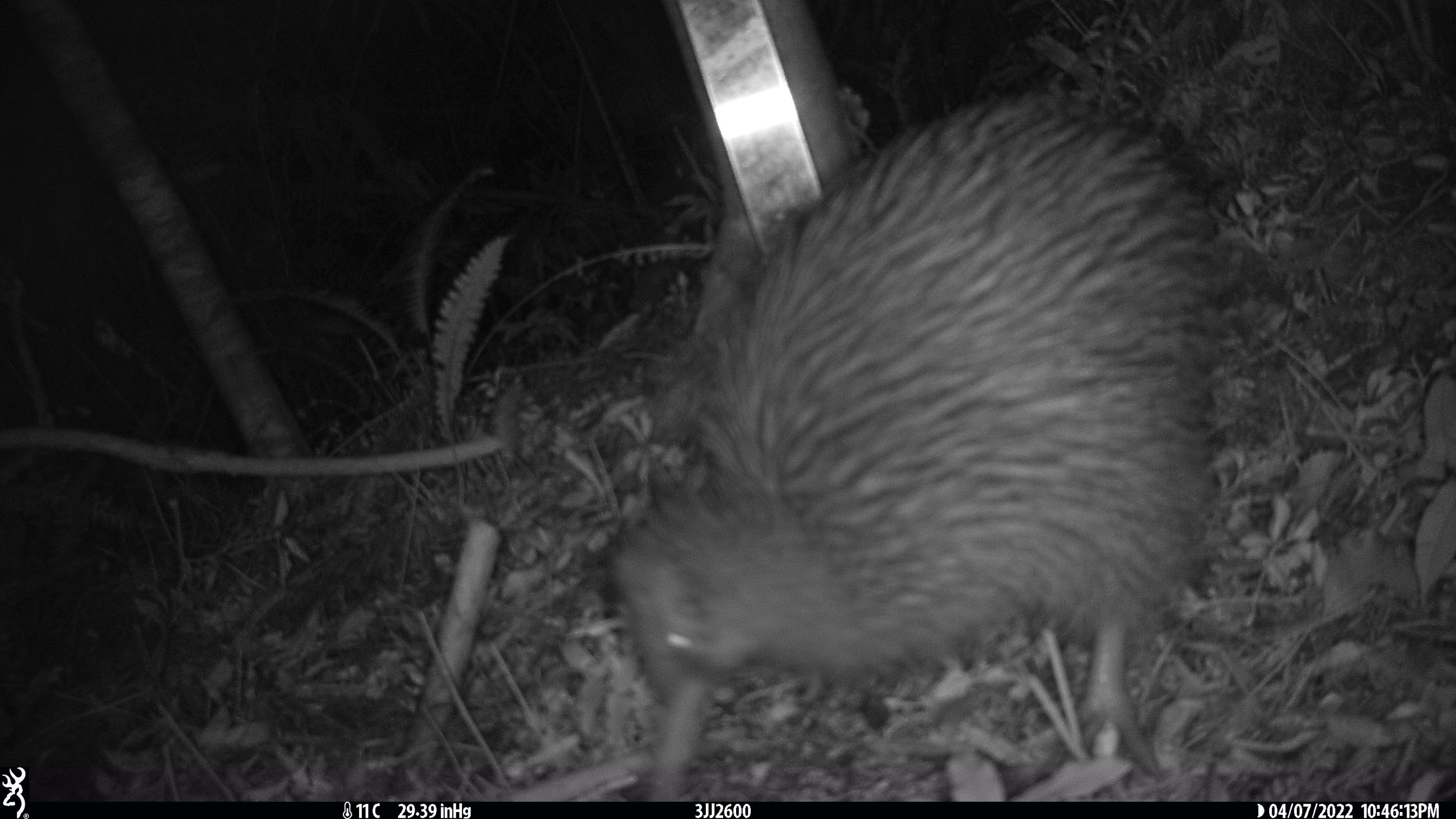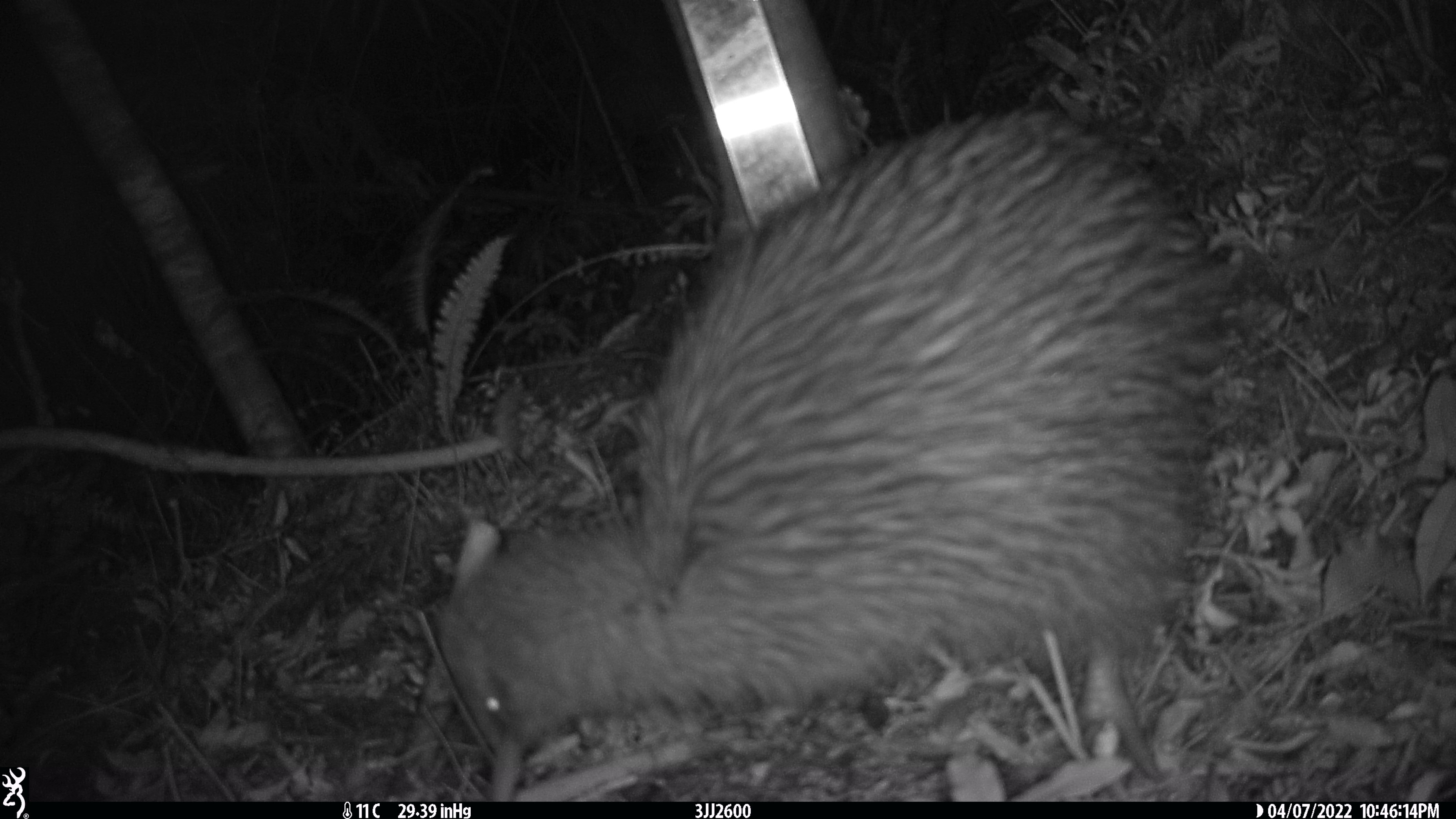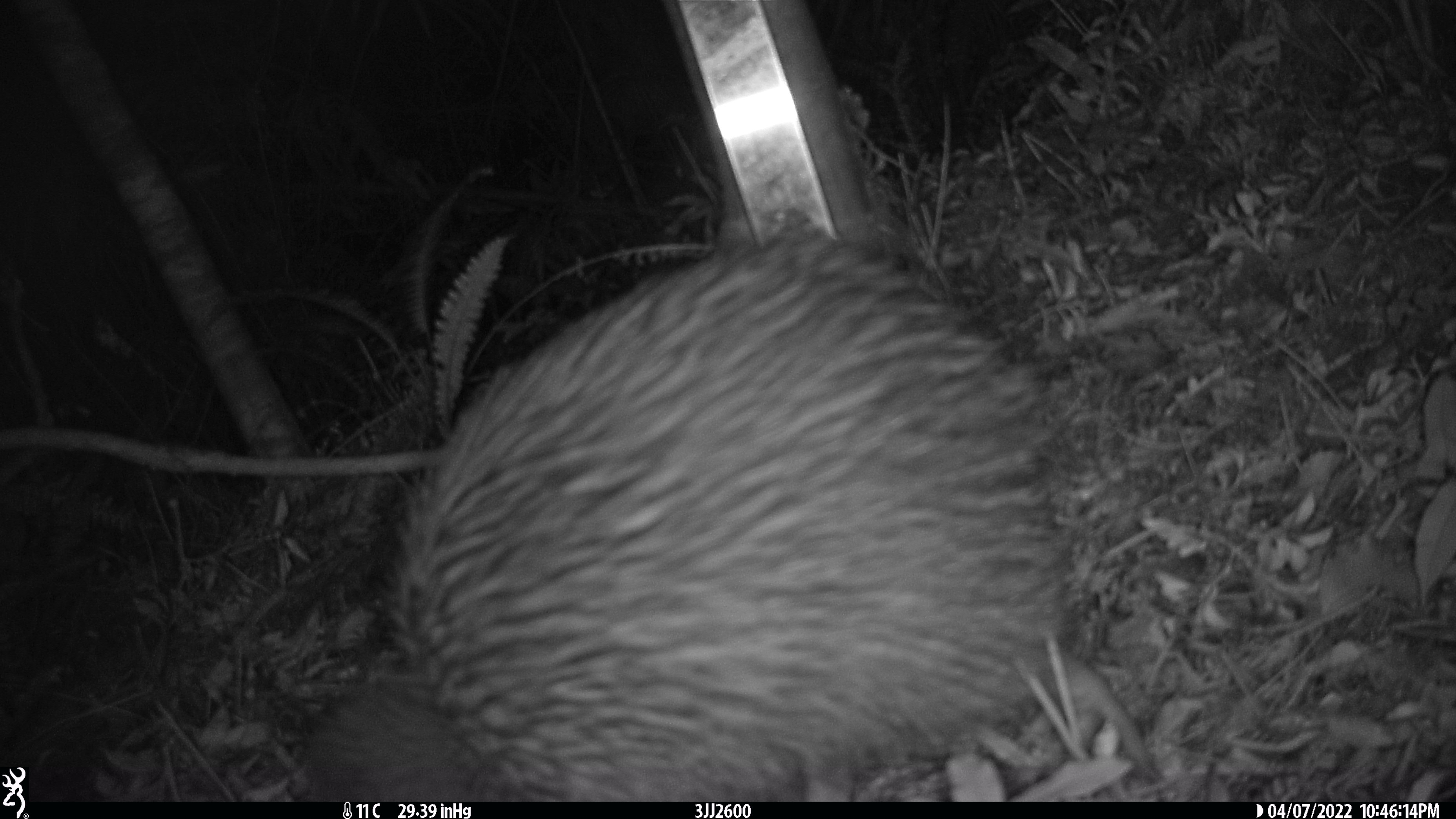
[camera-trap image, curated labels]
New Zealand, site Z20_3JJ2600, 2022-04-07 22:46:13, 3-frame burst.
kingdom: Animalia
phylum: Chordata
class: Aves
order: Apterygiformes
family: Apterygidae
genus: Apteryx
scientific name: Apteryx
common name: kiwi